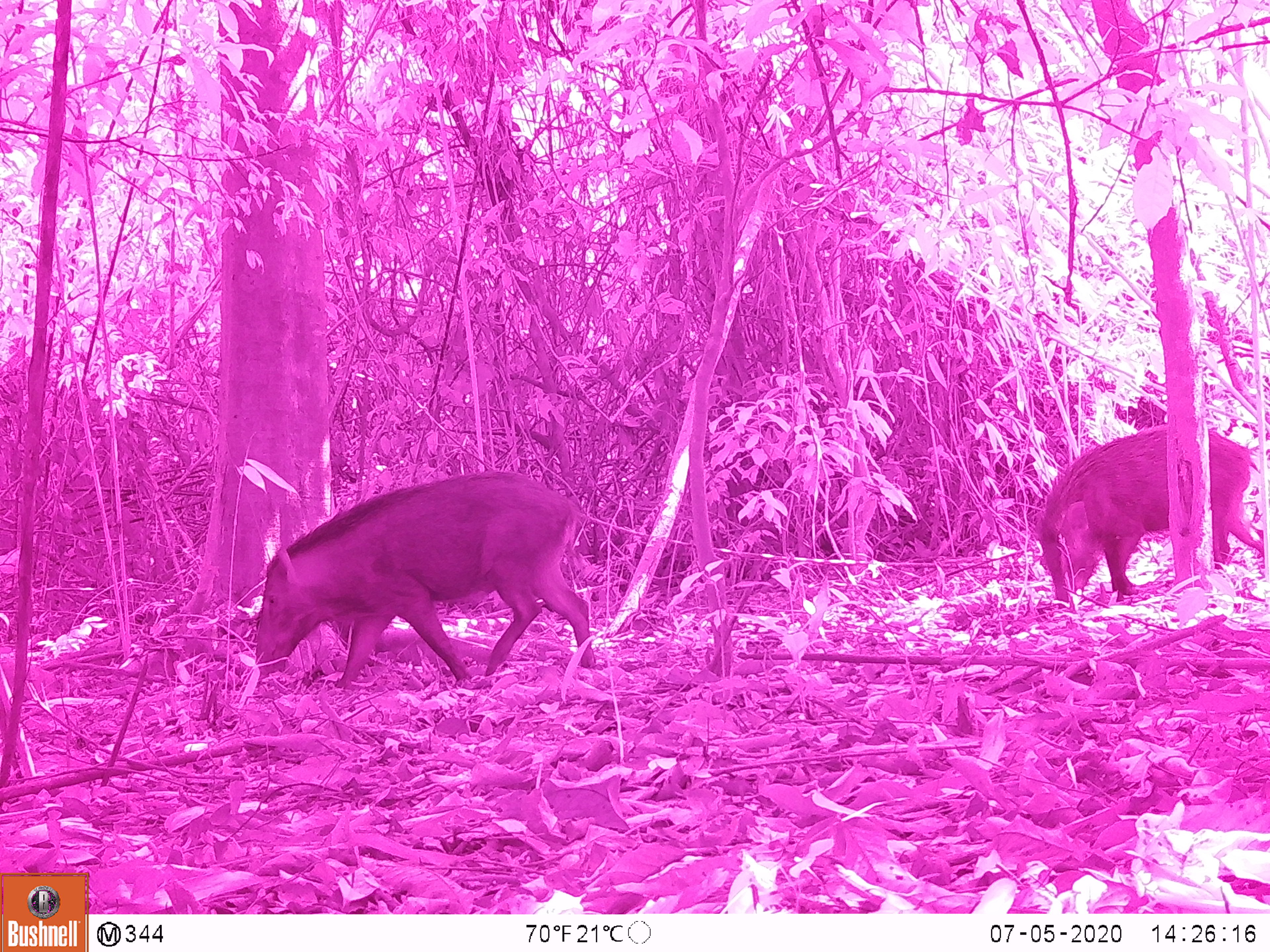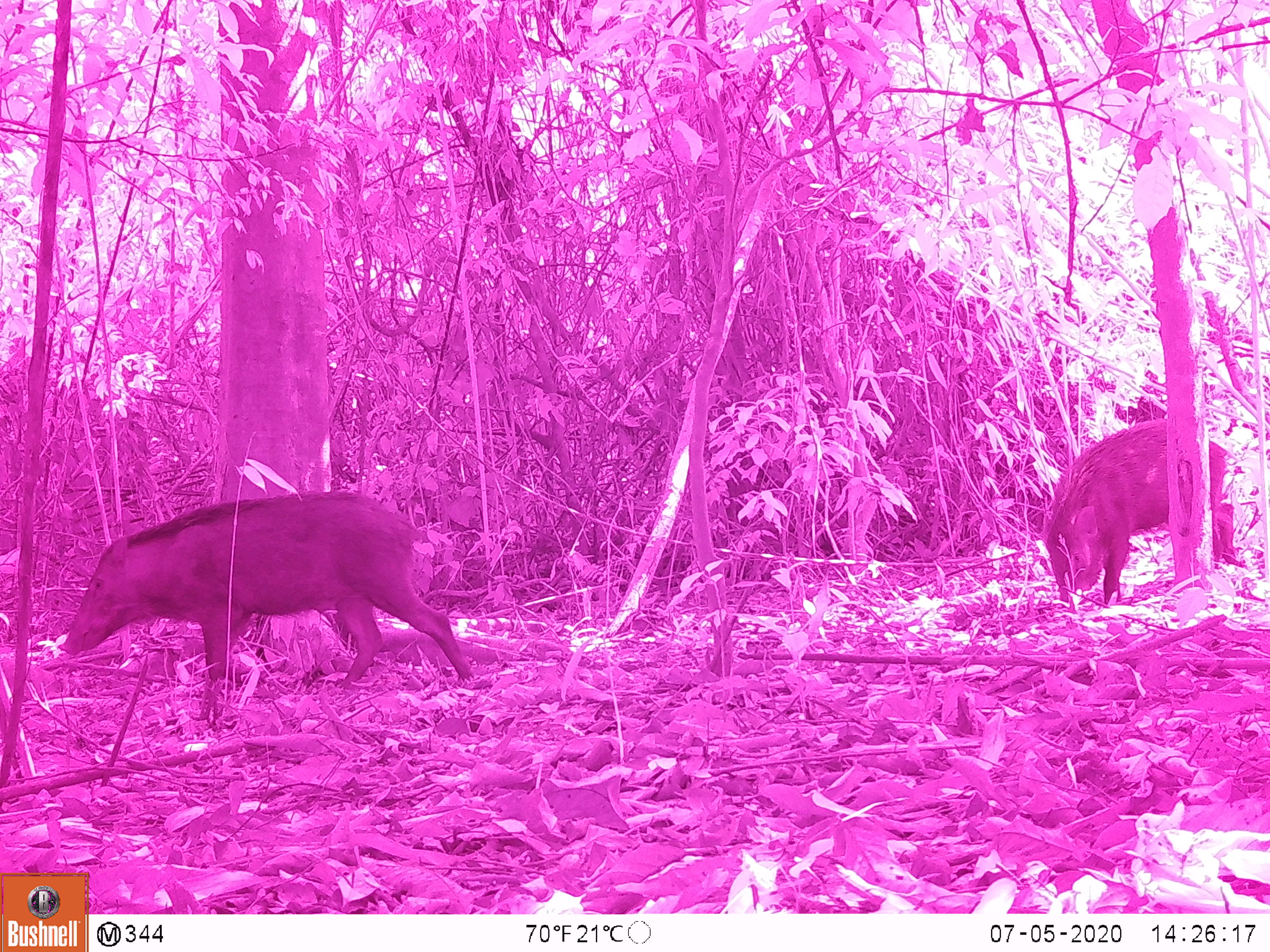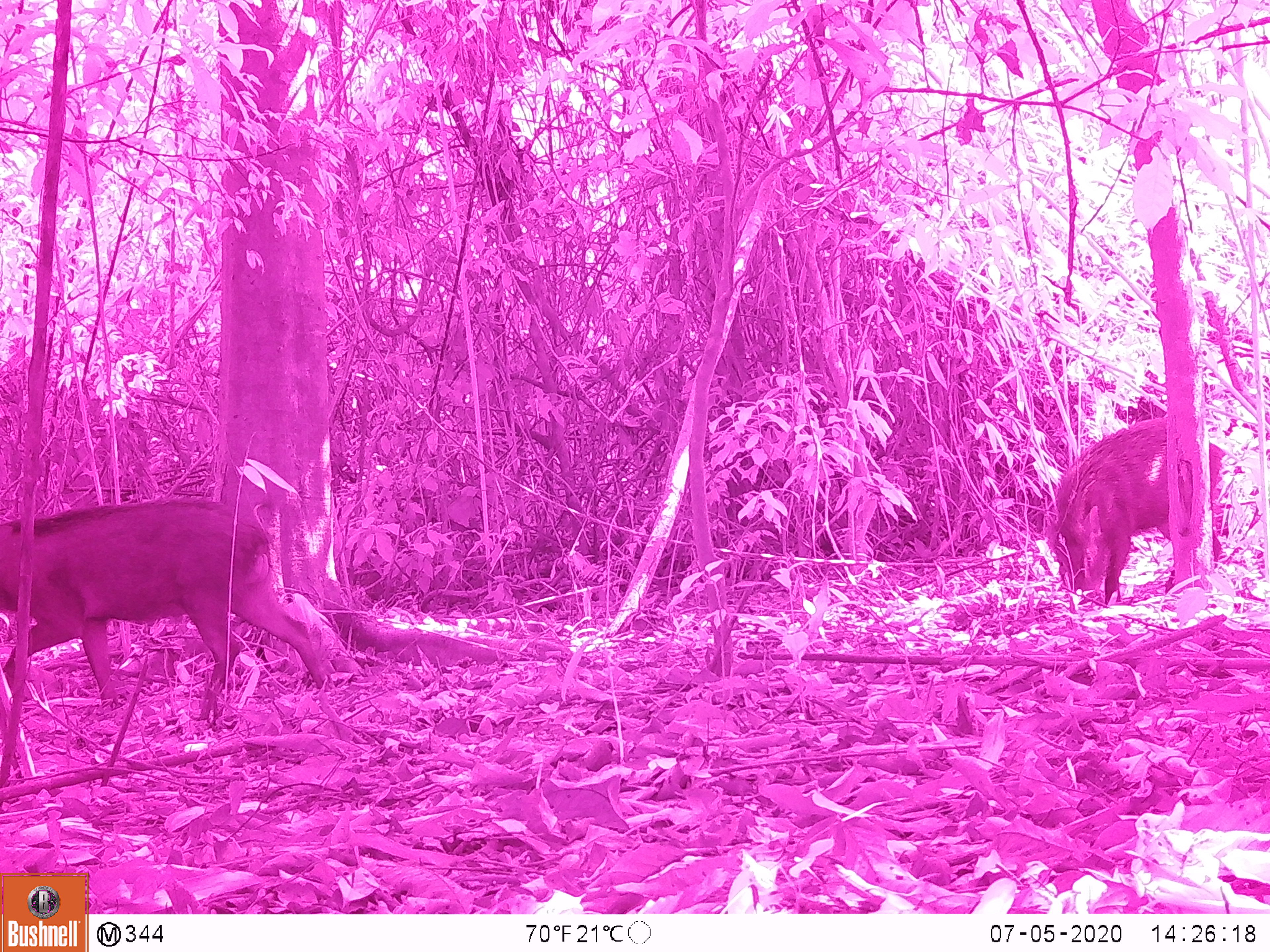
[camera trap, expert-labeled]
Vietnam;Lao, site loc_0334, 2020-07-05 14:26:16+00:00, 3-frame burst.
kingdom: Animalia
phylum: Chordata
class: Mammalia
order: Artiodactyla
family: Suidae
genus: Sus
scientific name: Sus scrofa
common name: eurasian wild pig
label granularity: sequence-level